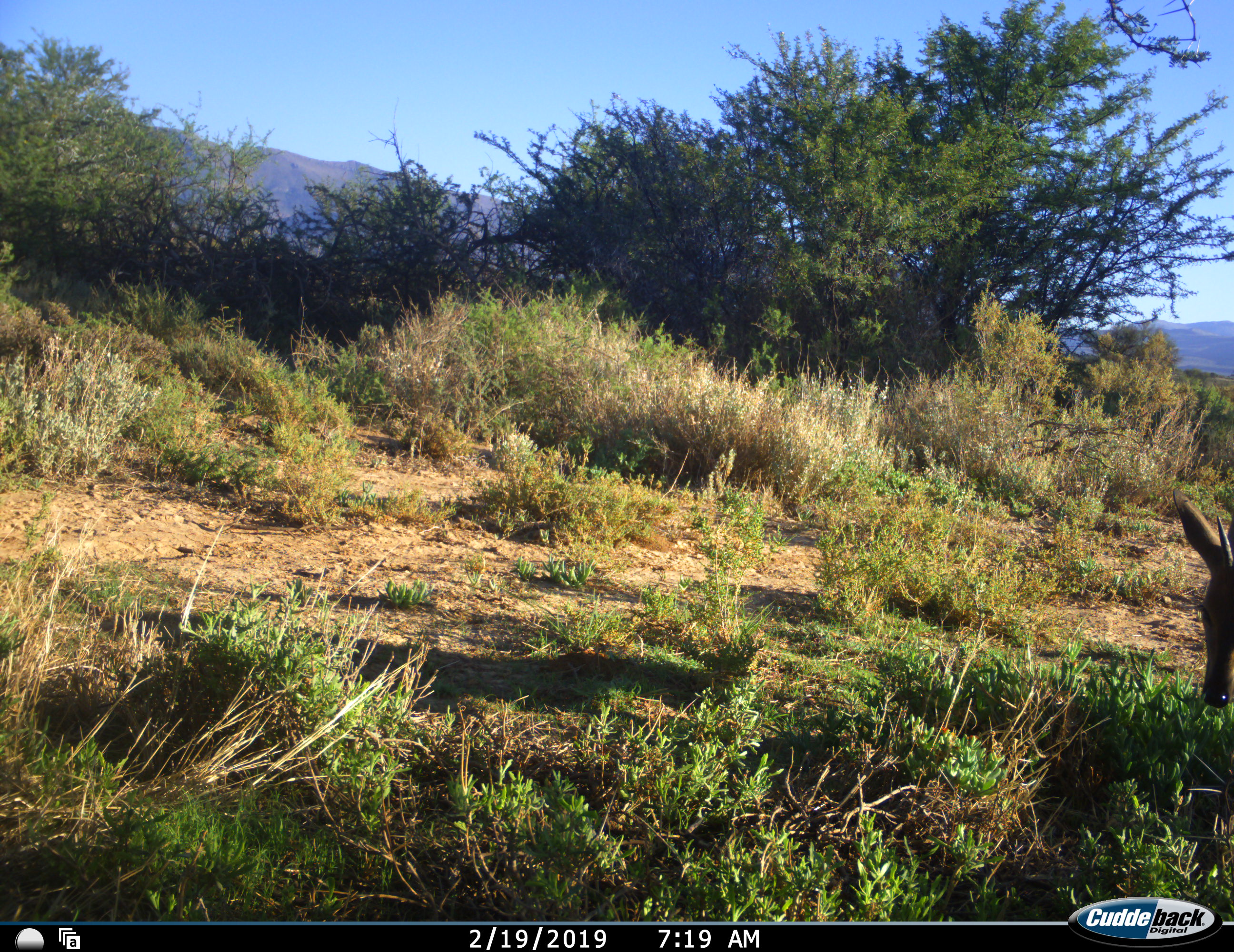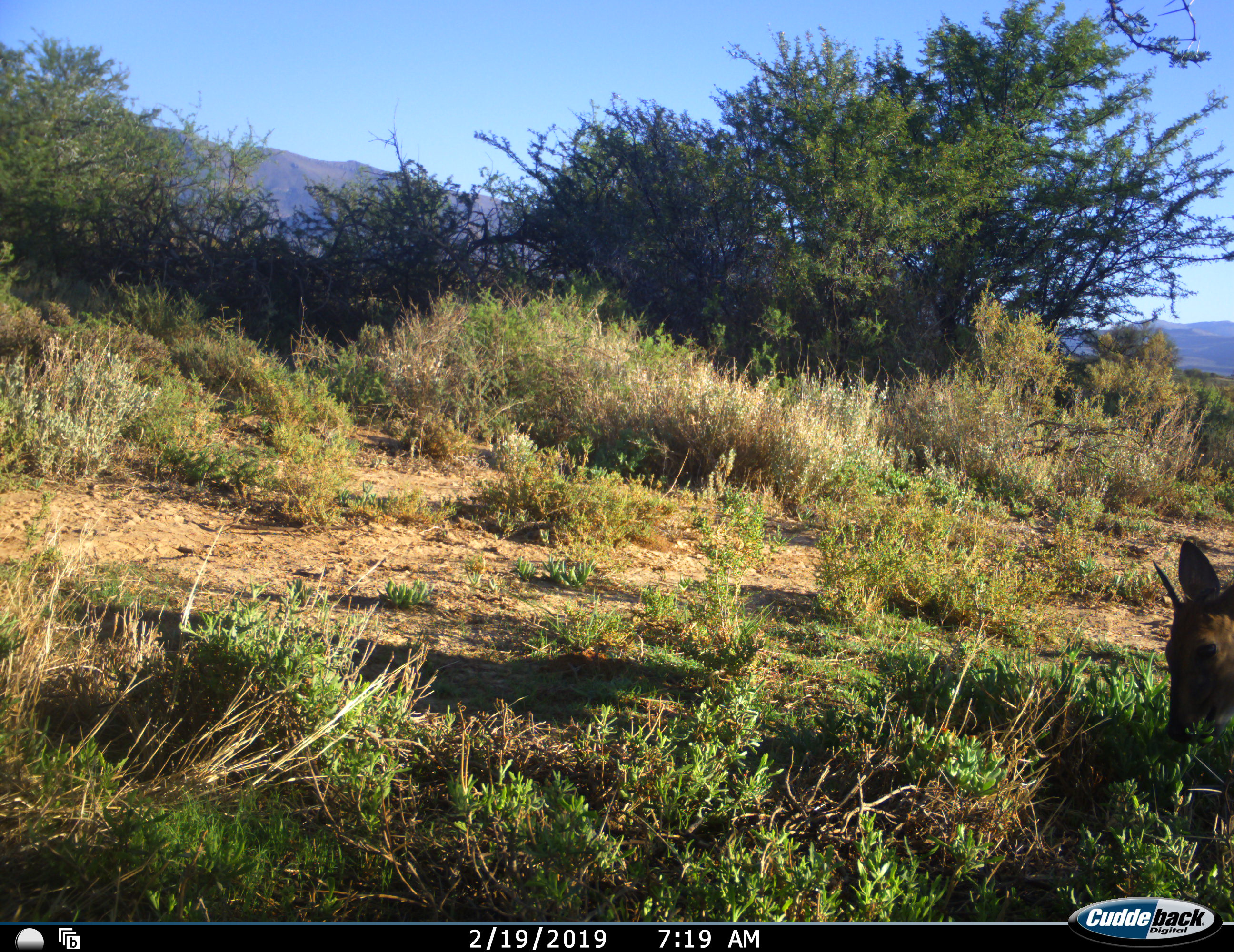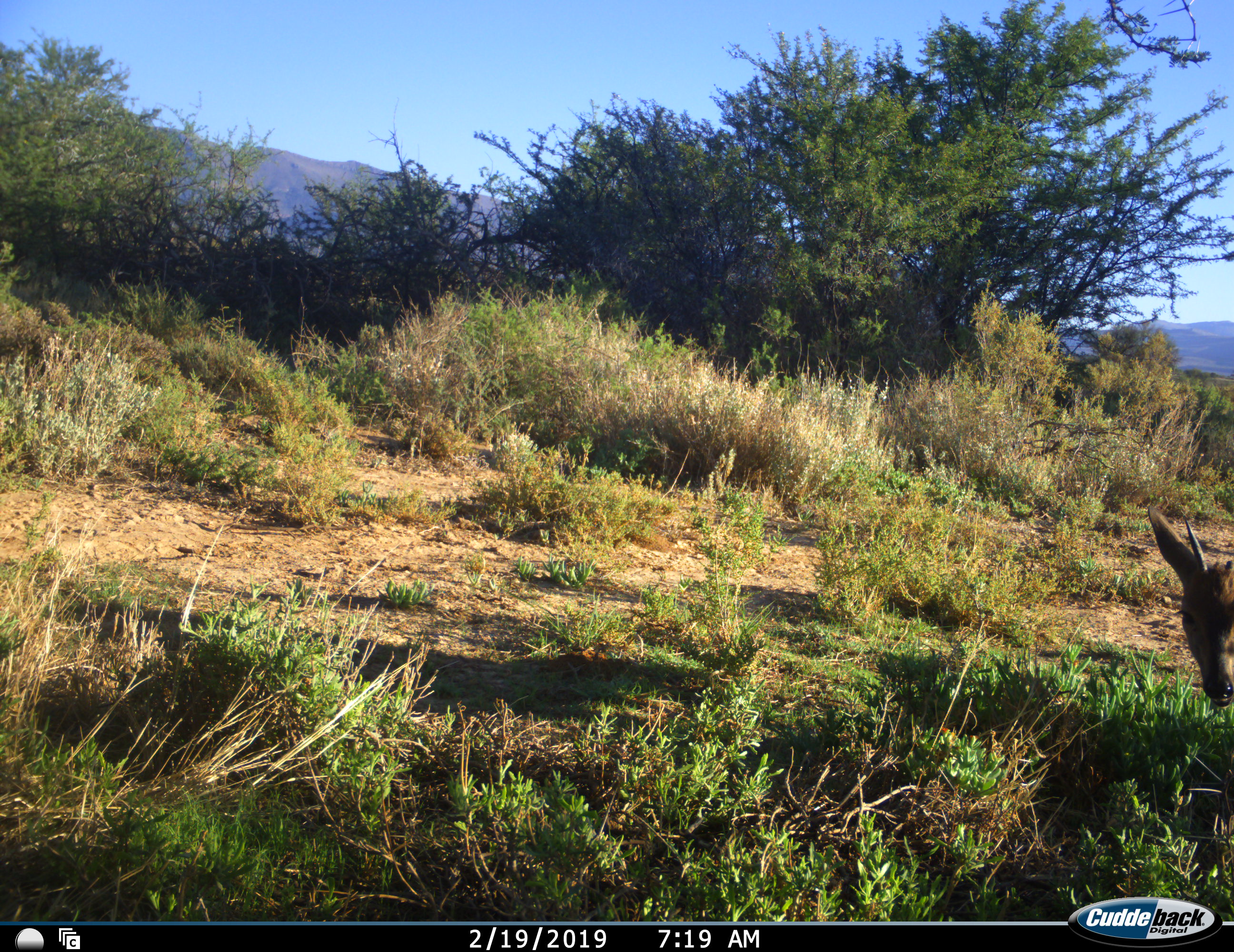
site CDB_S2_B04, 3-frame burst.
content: unidentified animal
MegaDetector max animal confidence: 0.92